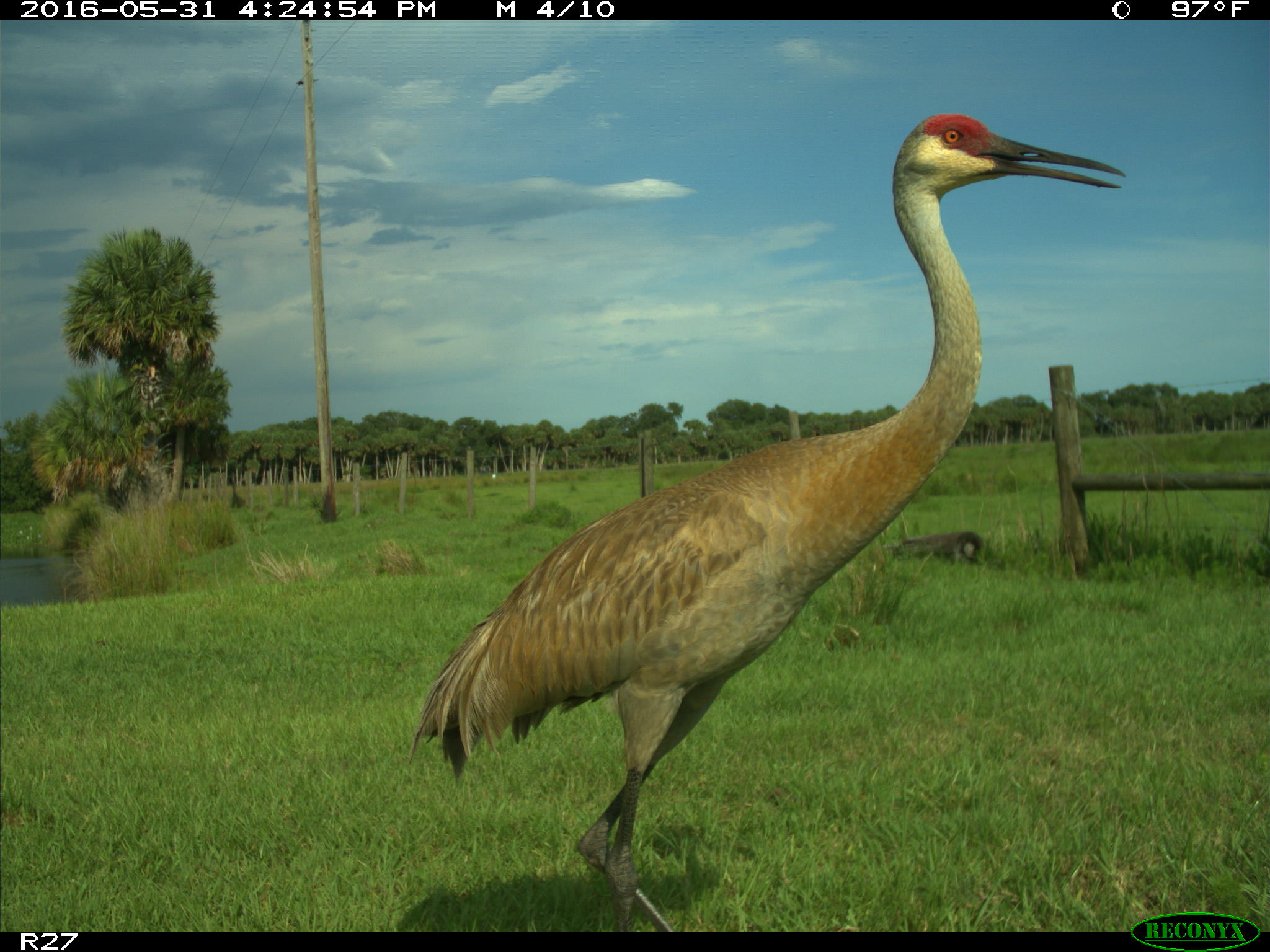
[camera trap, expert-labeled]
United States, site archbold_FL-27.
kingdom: Animalia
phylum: Chordata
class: Aves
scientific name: Aves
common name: birds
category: unidentified bird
Unidentified bird (birds) (Aves).